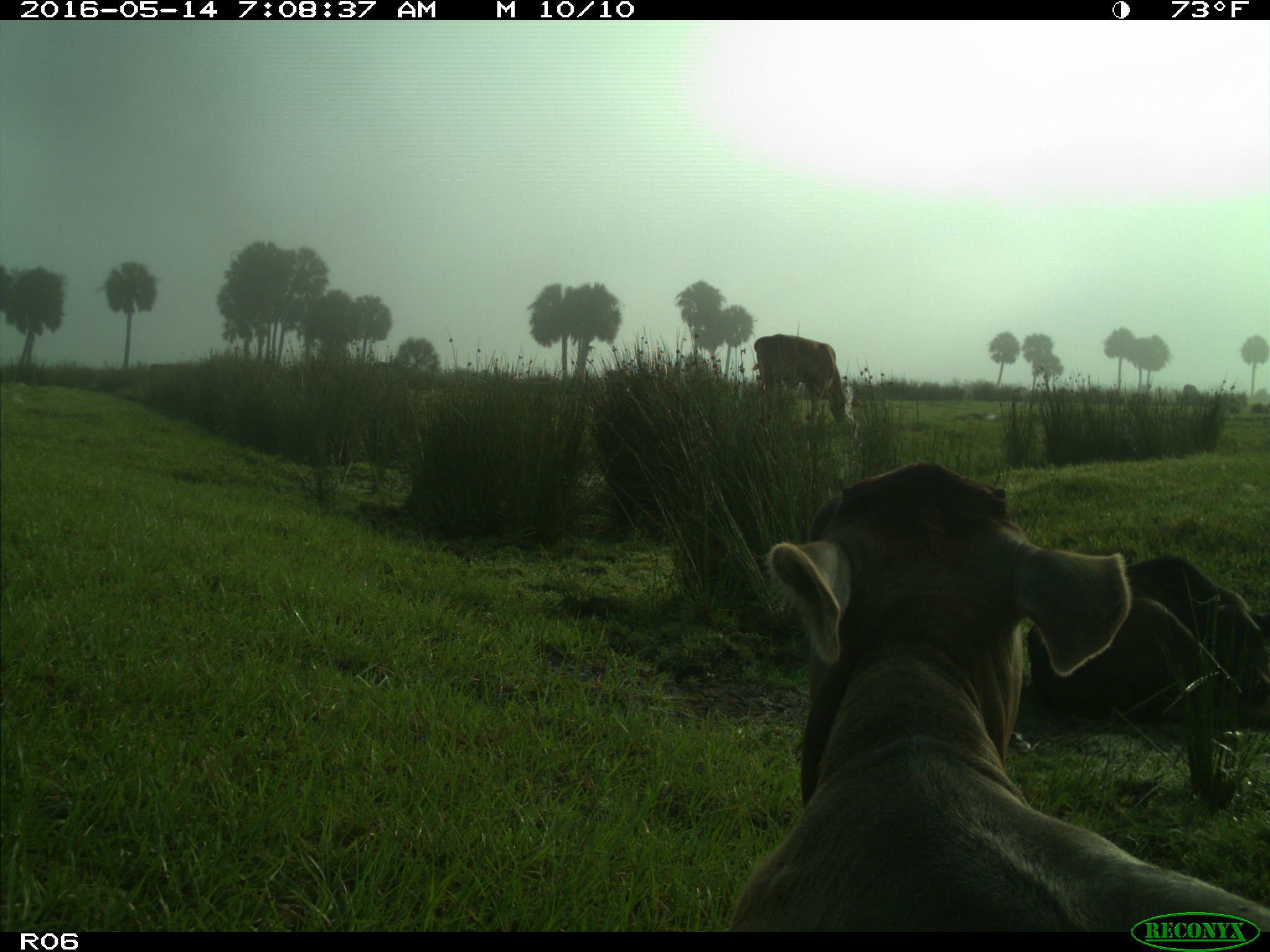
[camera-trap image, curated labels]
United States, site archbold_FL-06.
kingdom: Animalia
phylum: Chordata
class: Mammalia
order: Artiodactyla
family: Bovidae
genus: Bos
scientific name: Bos taurus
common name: domestic cow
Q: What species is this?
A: Bos taurus (domestic cow).